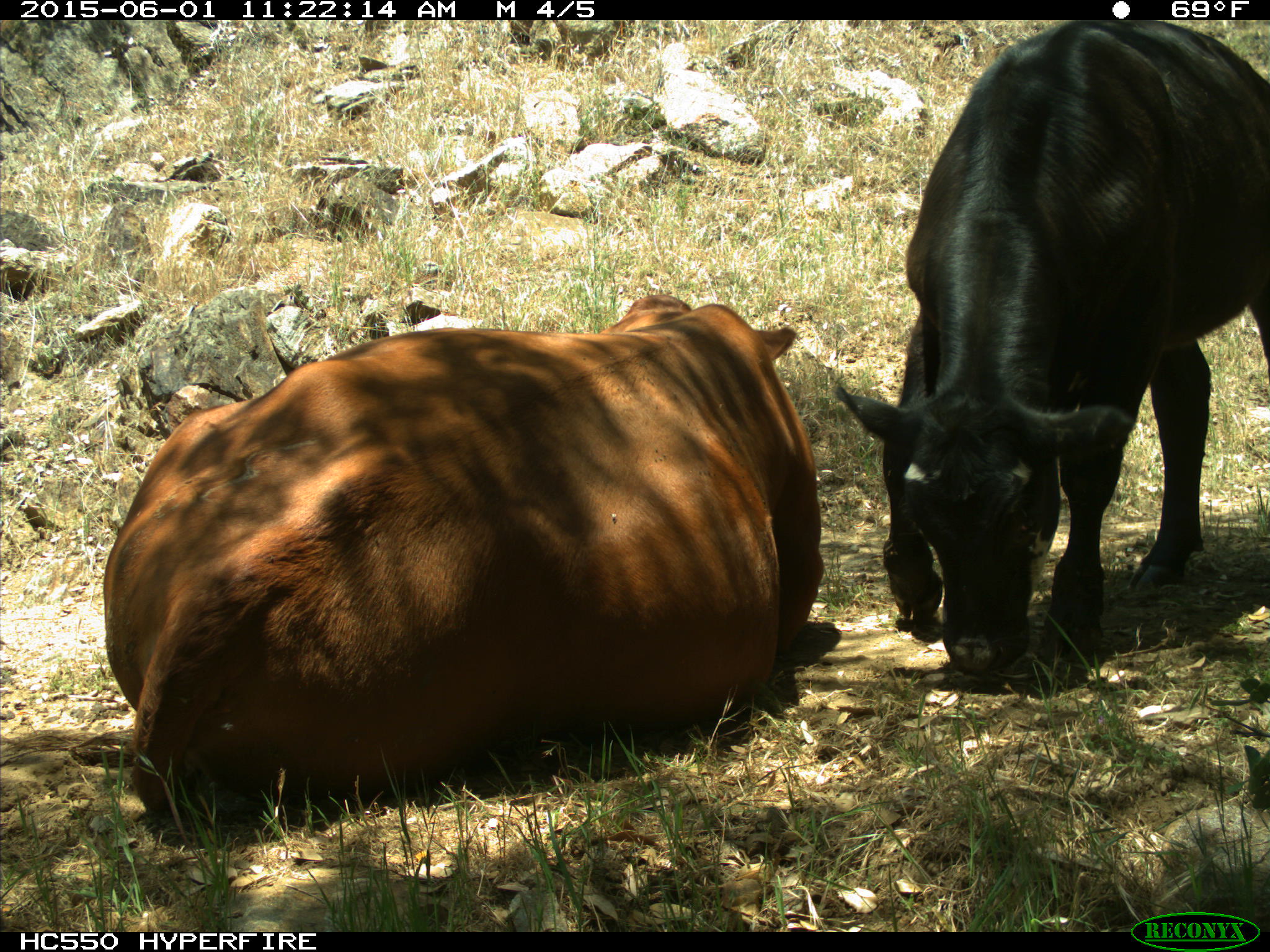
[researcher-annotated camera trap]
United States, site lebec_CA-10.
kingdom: Animalia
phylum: Chordata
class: Mammalia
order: Artiodactyla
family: Bovidae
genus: Bos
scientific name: Bos taurus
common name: domestic cow